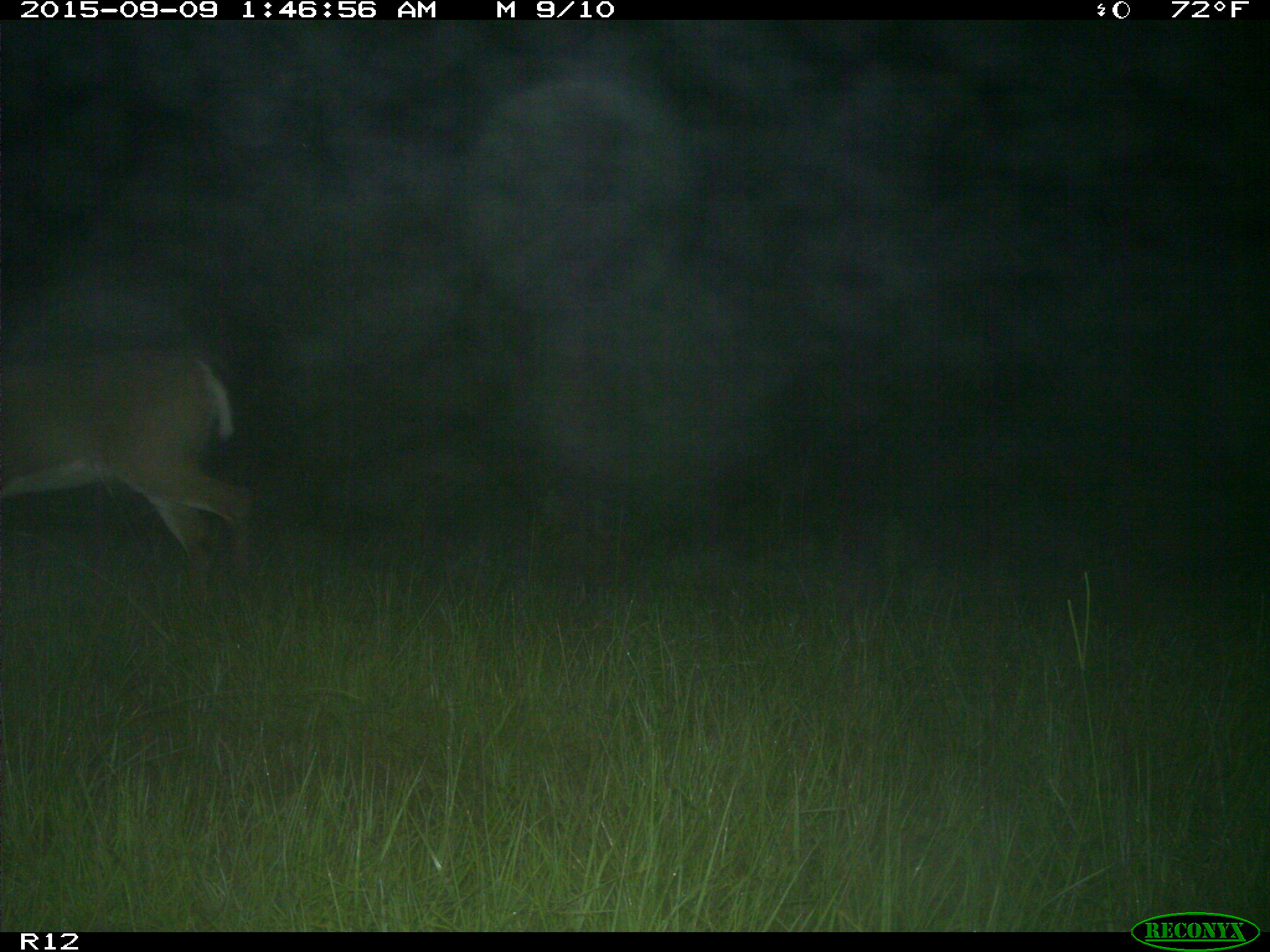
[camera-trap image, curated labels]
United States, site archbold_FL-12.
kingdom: Animalia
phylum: Chordata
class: Mammalia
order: Artiodactyla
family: Cervidae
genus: Odocoileus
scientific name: Odocoileus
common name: deer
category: unidentified deer